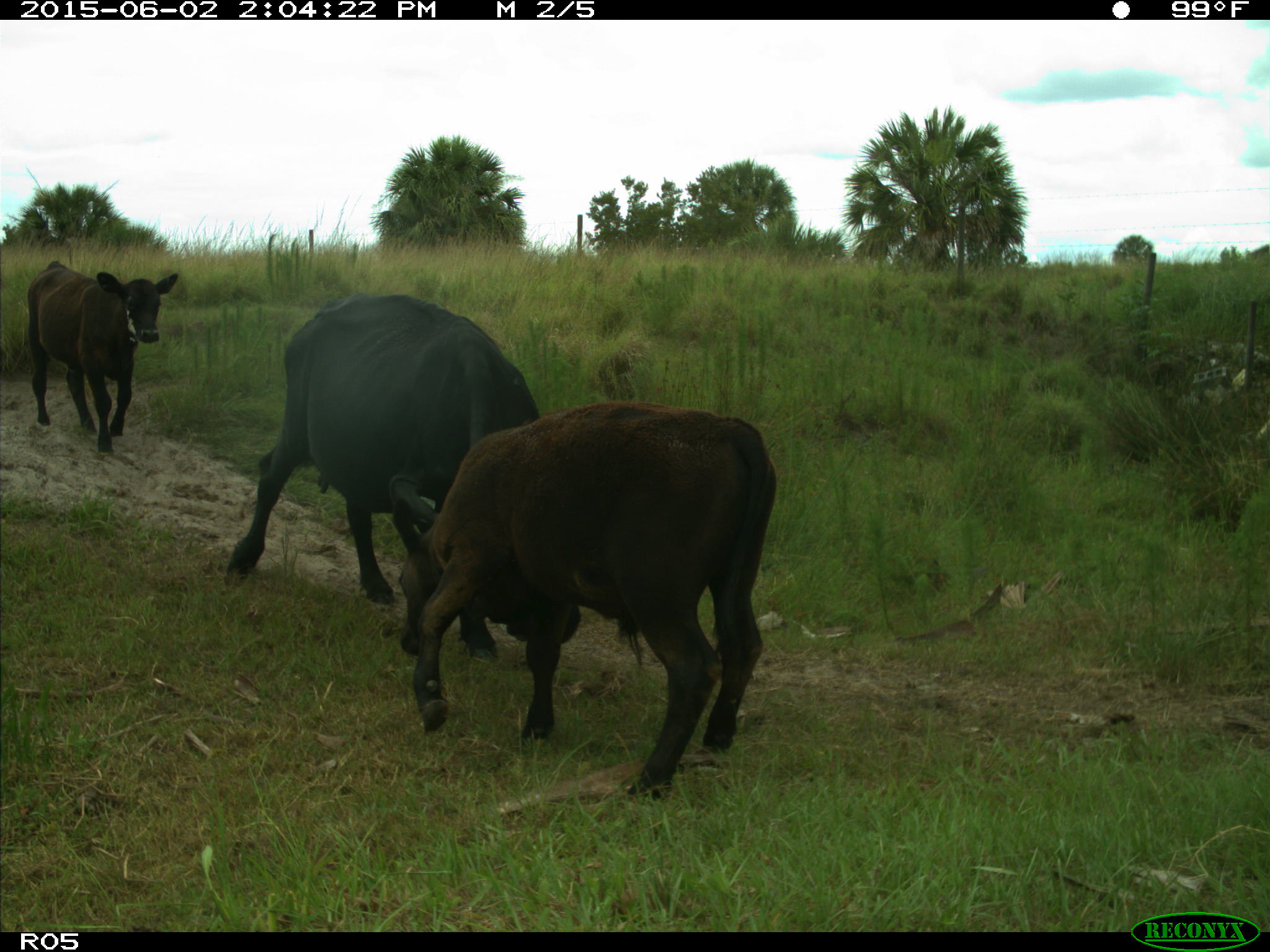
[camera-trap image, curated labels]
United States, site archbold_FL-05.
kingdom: Animalia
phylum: Chordata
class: Mammalia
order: Artiodactyla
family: Bovidae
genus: Bos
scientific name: Bos taurus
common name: domestic cow